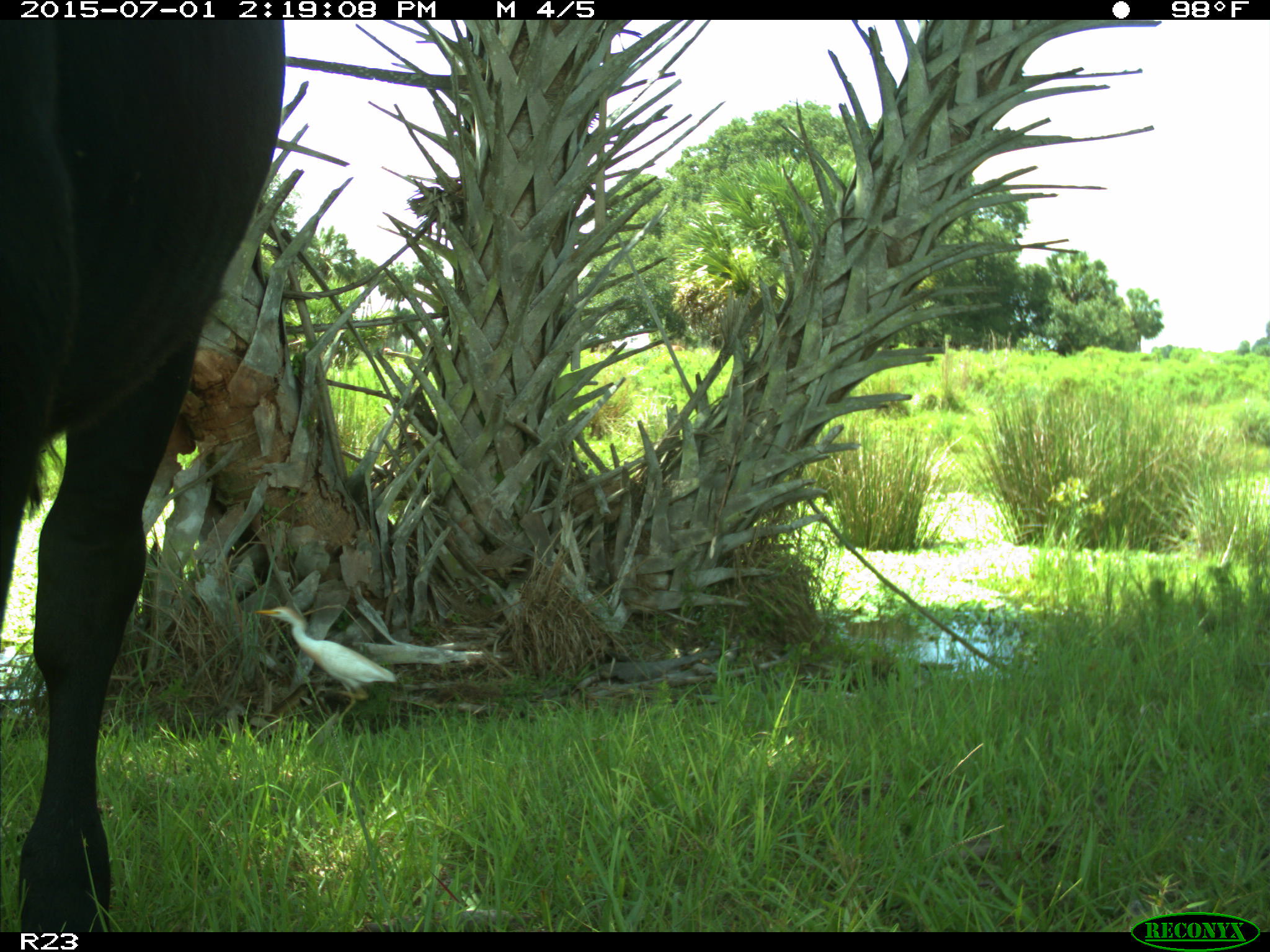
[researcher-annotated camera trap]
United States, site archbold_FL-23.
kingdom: Animalia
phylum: Chordata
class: Mammalia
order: Artiodactyla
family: Bovidae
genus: Bos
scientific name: Bos taurus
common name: domestic cow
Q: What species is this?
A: Bos taurus (domestic cow).